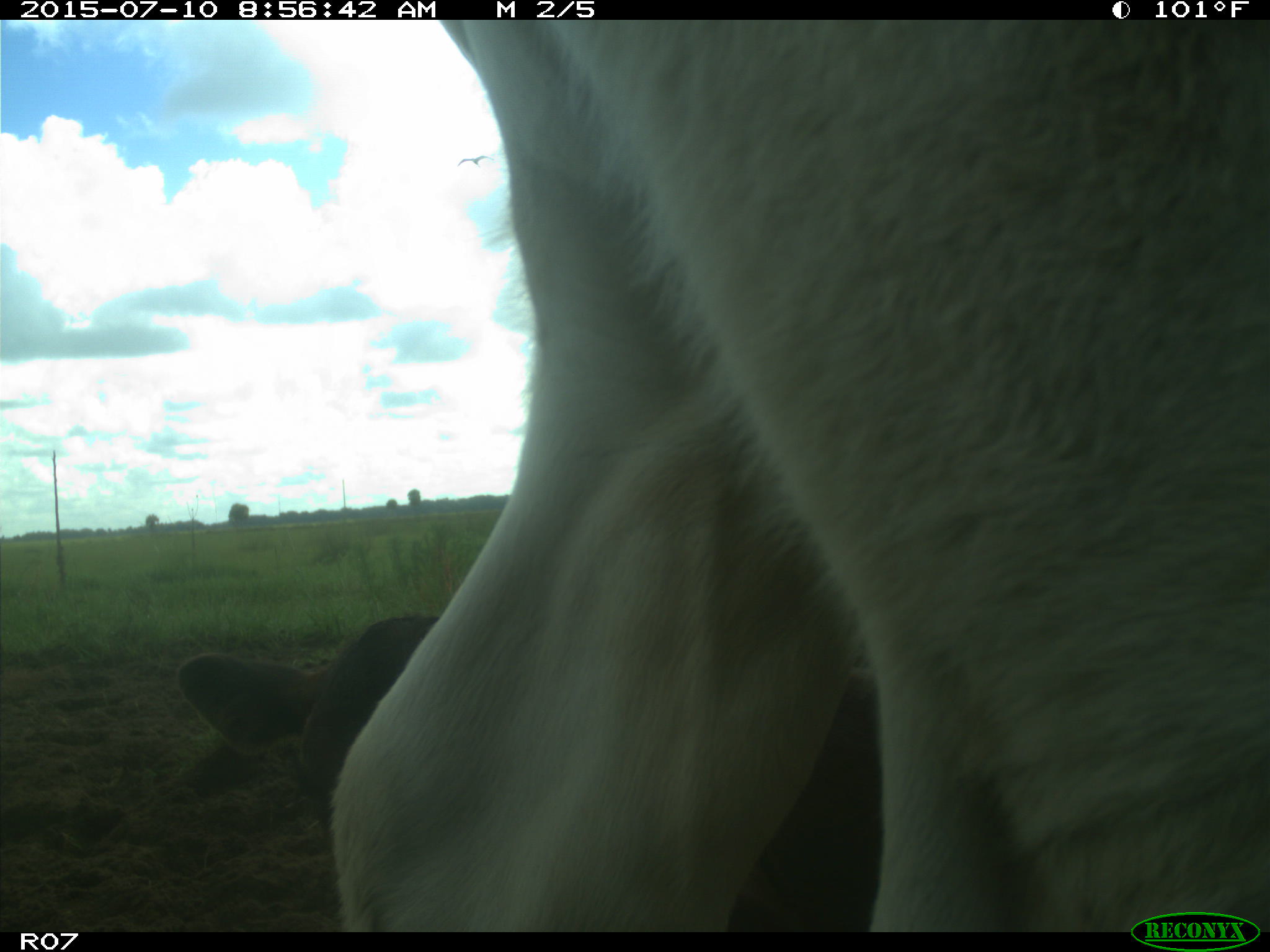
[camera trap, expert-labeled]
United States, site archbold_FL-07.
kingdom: Animalia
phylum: Chordata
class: Mammalia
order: Artiodactyla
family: Bovidae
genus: Bos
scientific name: Bos taurus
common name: domestic cow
Bos taurus (domestic cow).